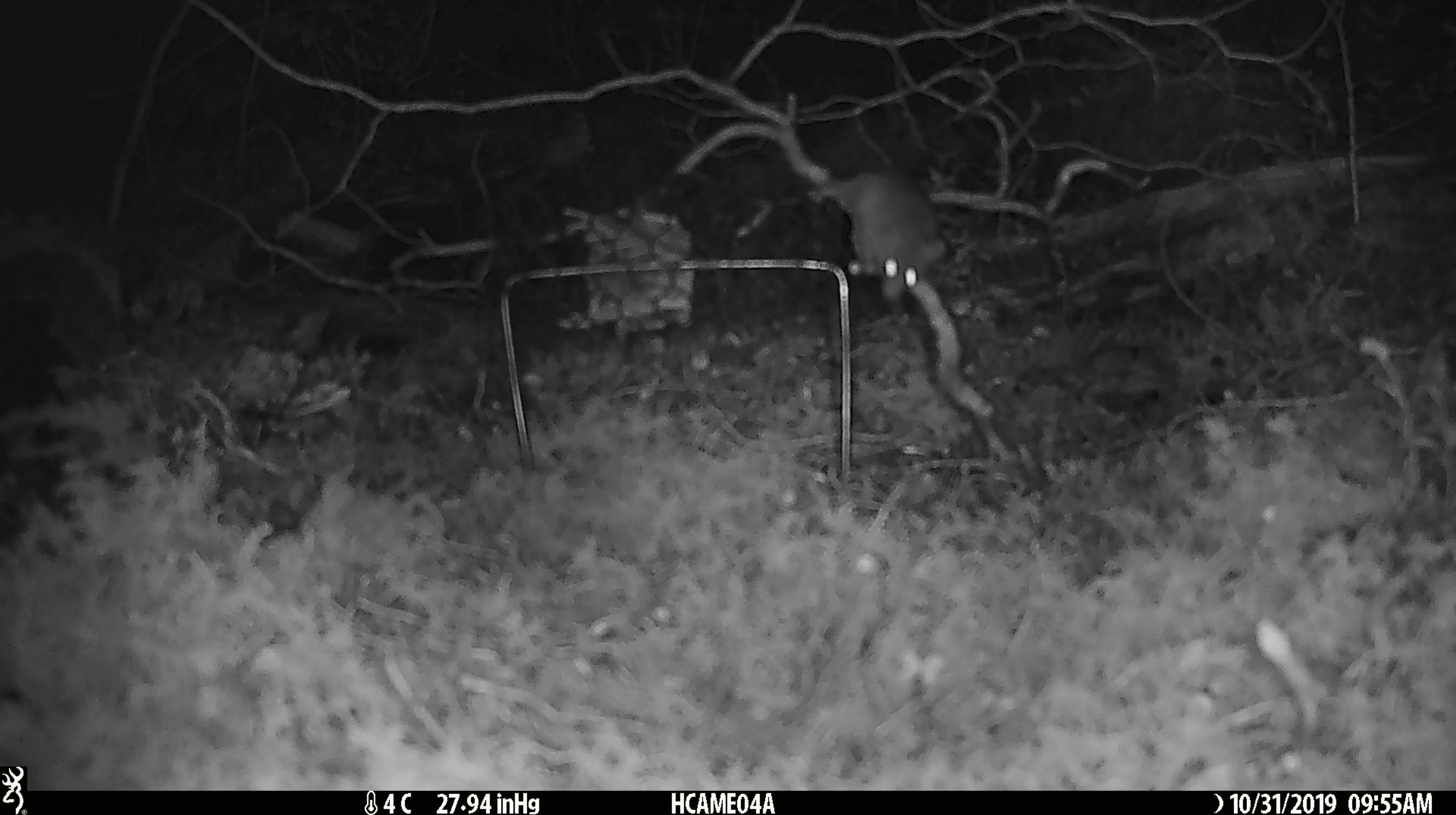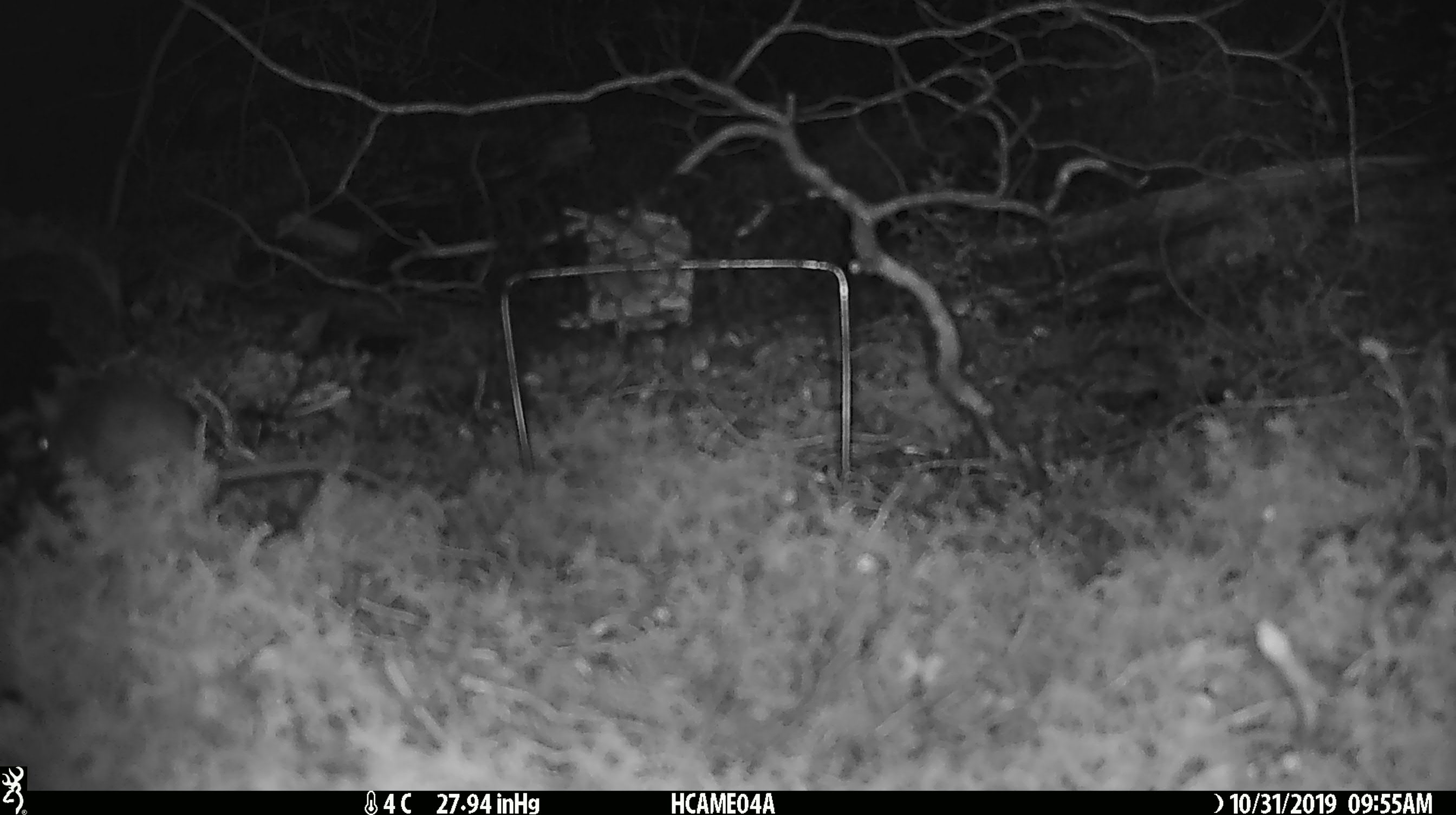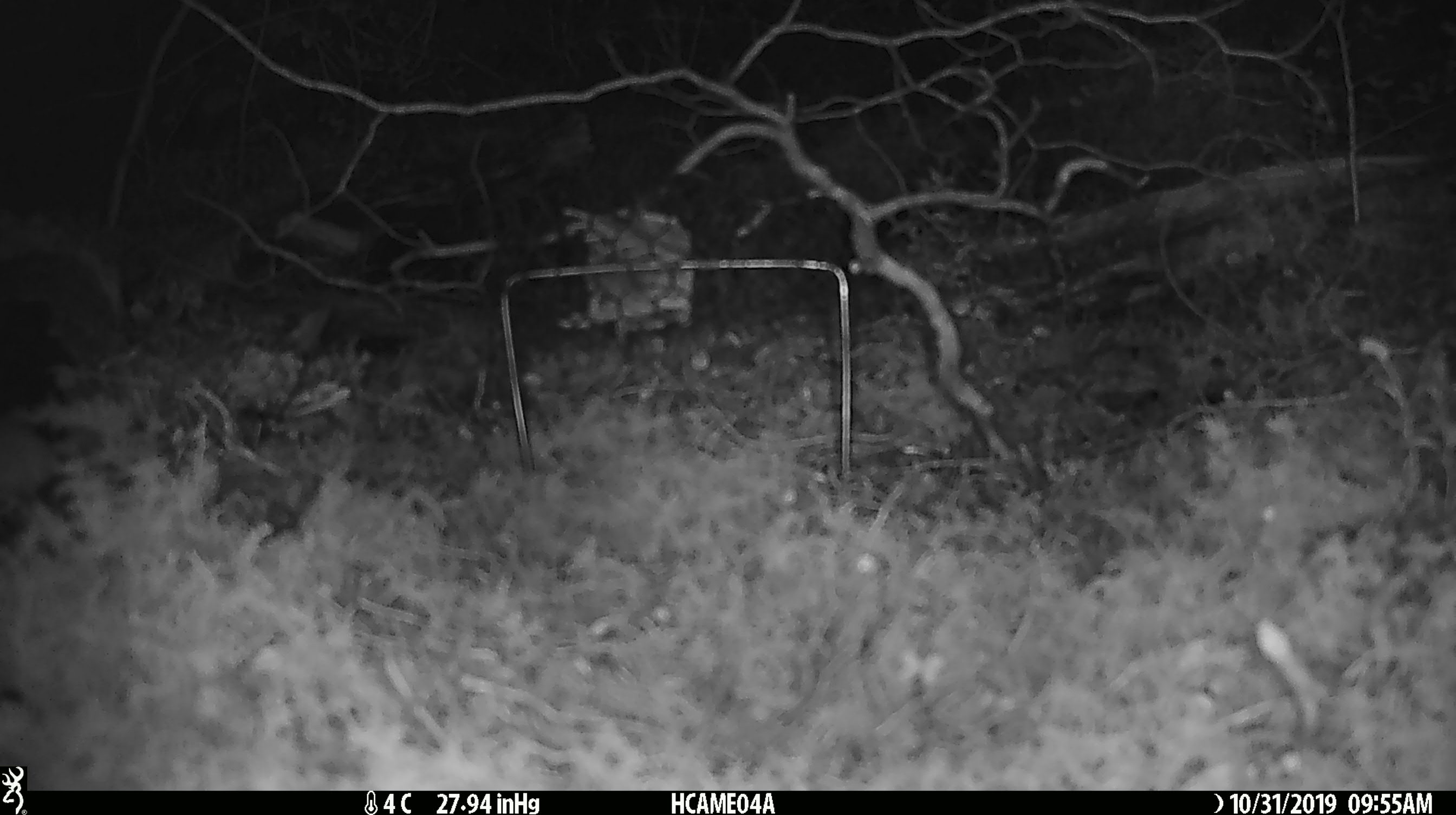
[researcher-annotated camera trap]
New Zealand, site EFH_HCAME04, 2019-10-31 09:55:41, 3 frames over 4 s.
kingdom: Animalia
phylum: Chordata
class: Mammalia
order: Rodentia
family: Muridae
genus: Mus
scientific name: Mus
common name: mouse